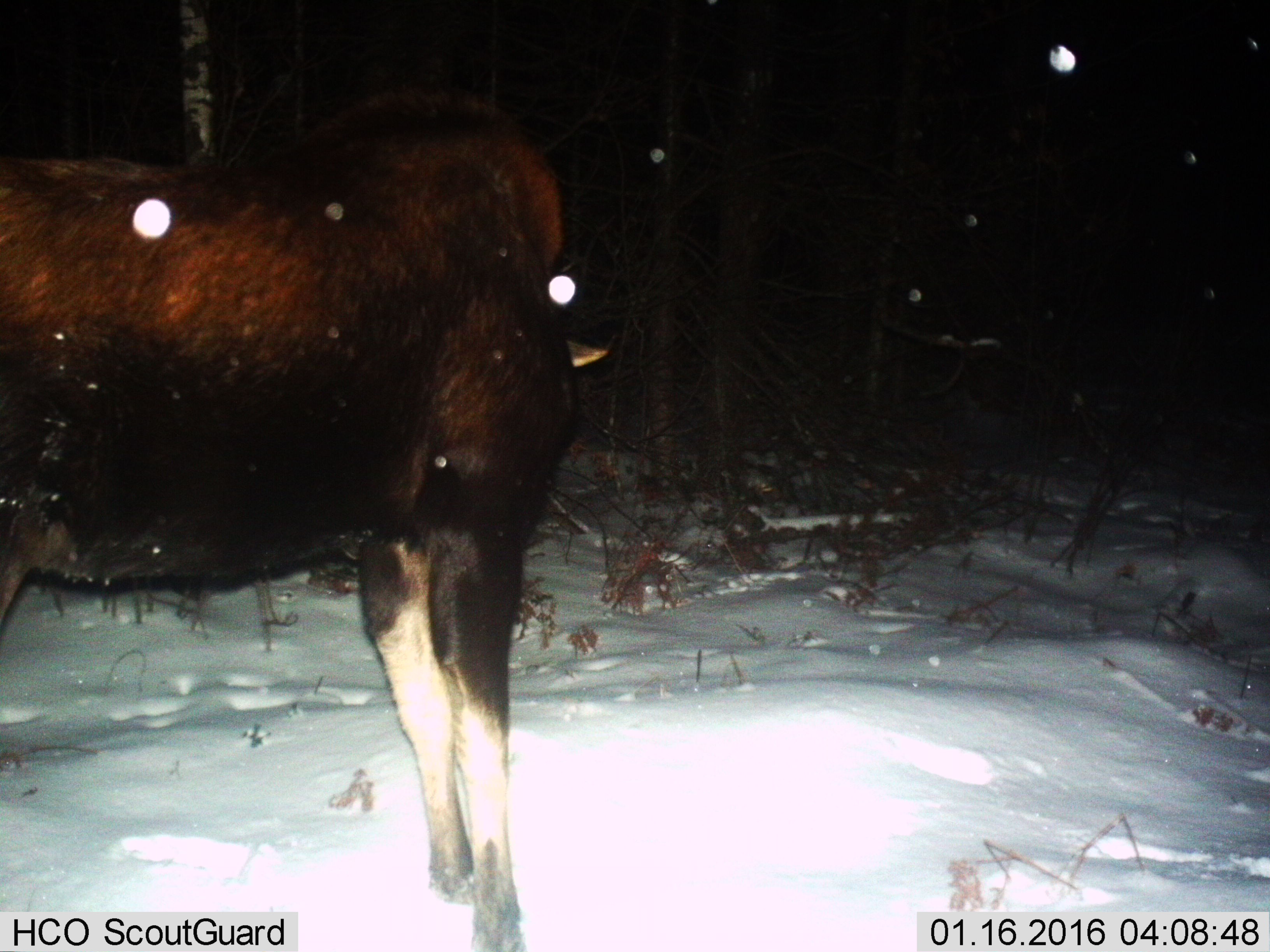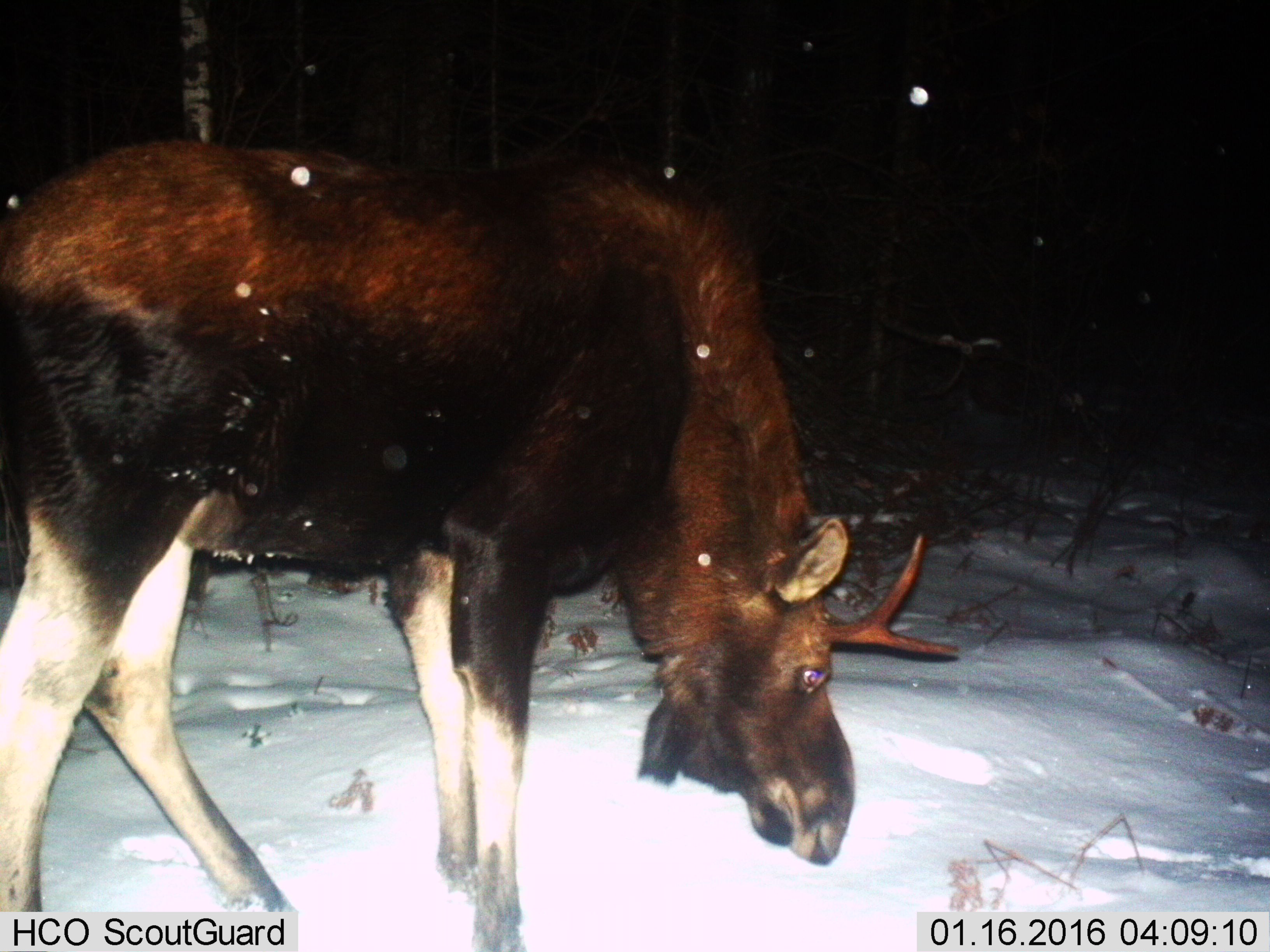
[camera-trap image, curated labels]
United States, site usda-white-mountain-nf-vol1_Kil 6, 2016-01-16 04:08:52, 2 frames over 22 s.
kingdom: Animalia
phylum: Chordata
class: Mammalia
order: Artiodactyla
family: Cervidae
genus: Alces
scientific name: Alces alces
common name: moose